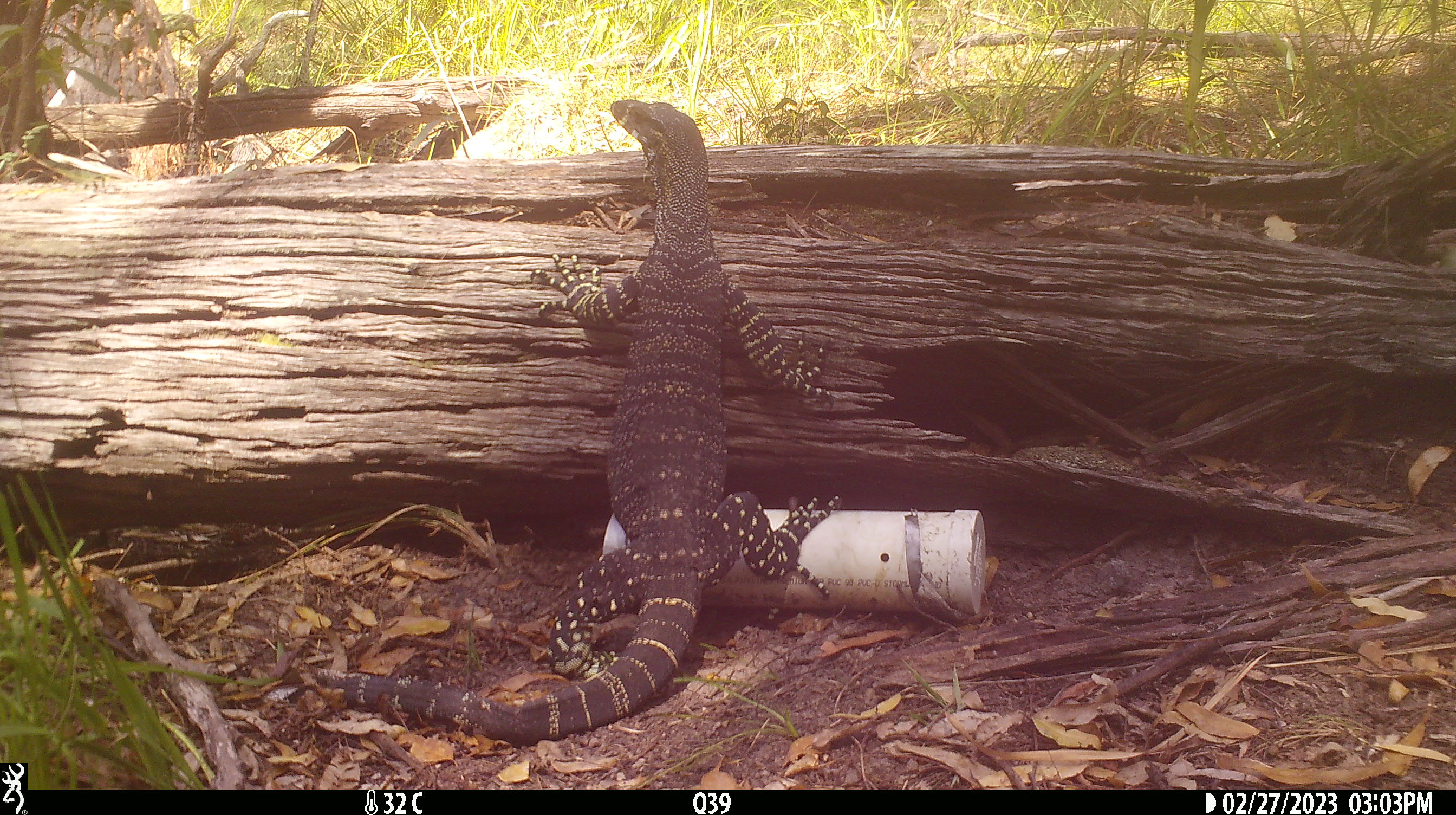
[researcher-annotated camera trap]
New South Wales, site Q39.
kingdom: Animalia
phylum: Chordata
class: Reptilia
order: Squamata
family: Varanidae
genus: Varanus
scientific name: Varanus varius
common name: lace monitor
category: goanna